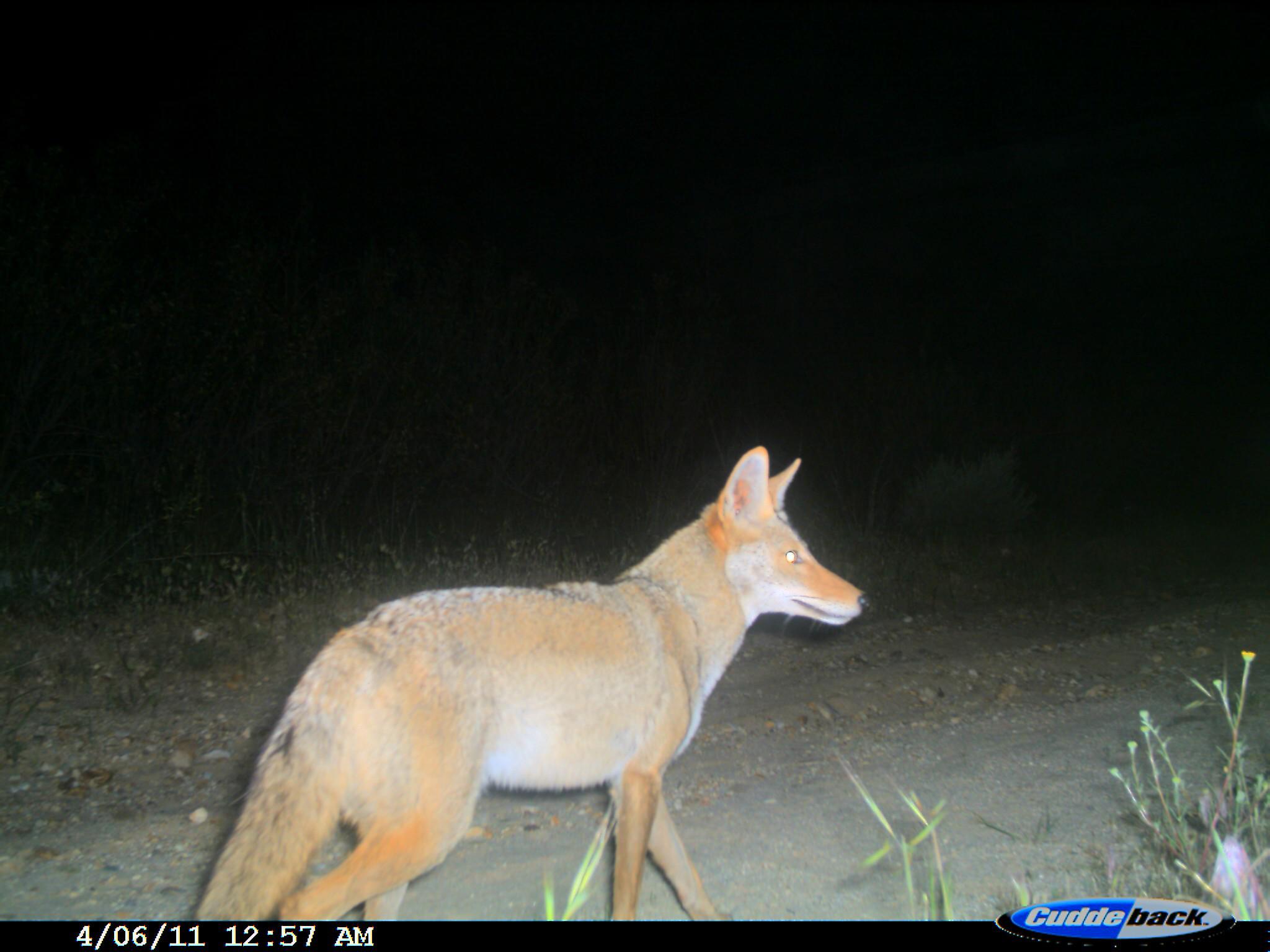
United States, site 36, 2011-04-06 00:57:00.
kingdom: Animalia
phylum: Chordata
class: Mammalia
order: Carnivora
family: Canidae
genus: Canis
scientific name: Canis latrans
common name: coyote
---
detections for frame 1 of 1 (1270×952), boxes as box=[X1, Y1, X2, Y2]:
coyote: box=[193, 444, 873, 923]